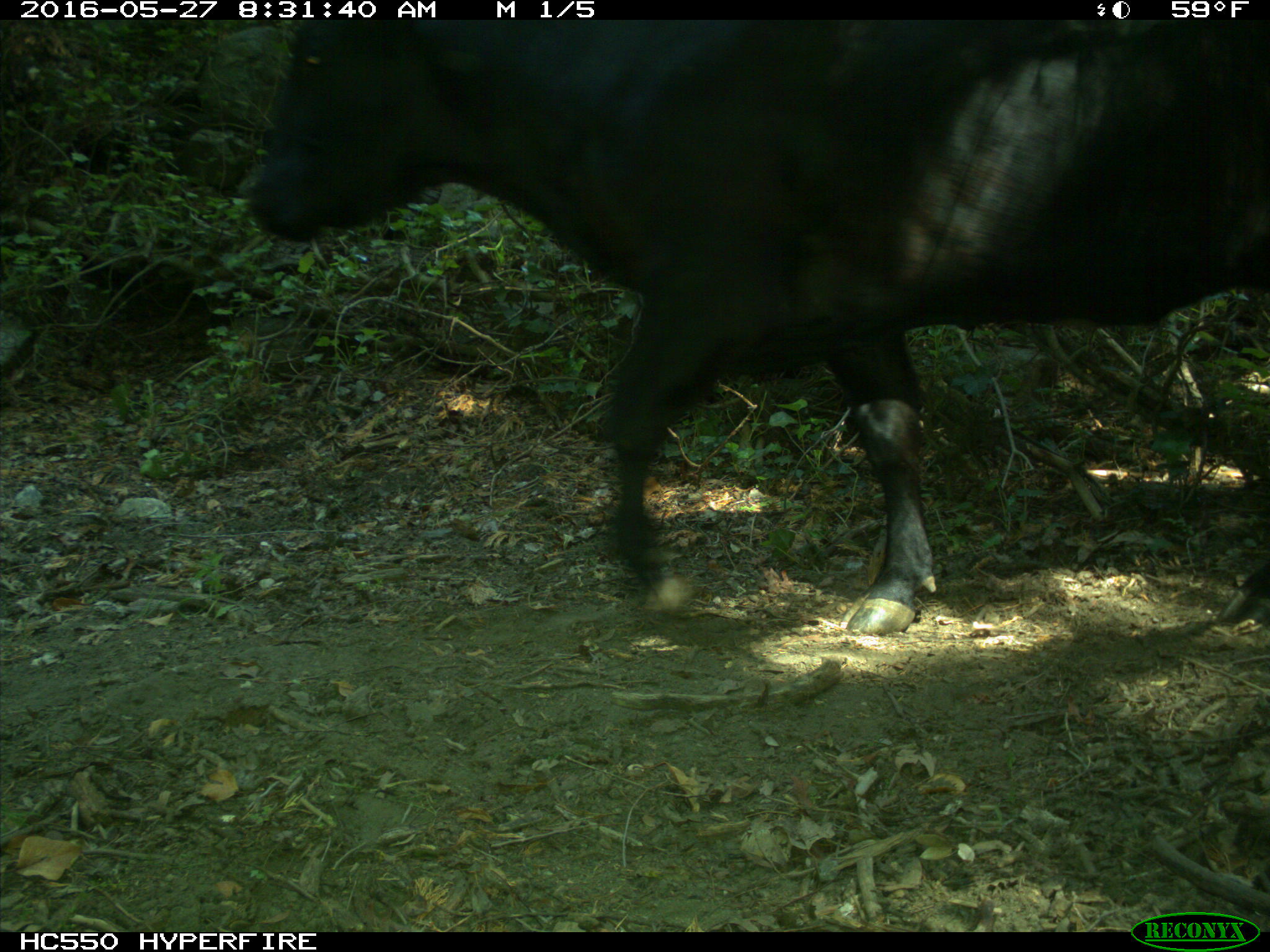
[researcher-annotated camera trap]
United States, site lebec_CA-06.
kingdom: Animalia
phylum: Chordata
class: Mammalia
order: Artiodactyla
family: Bovidae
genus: Bos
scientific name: Bos taurus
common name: domestic cow